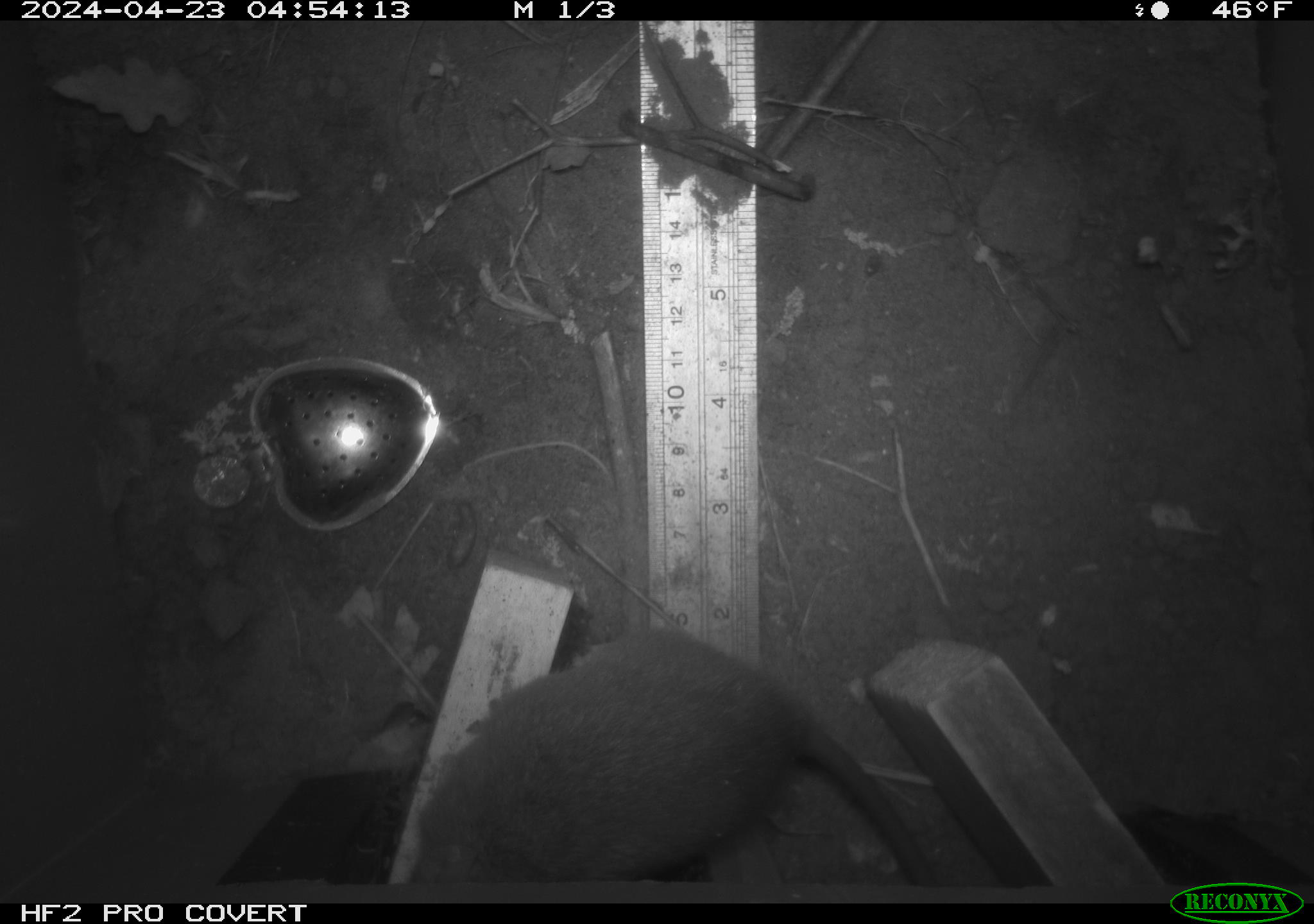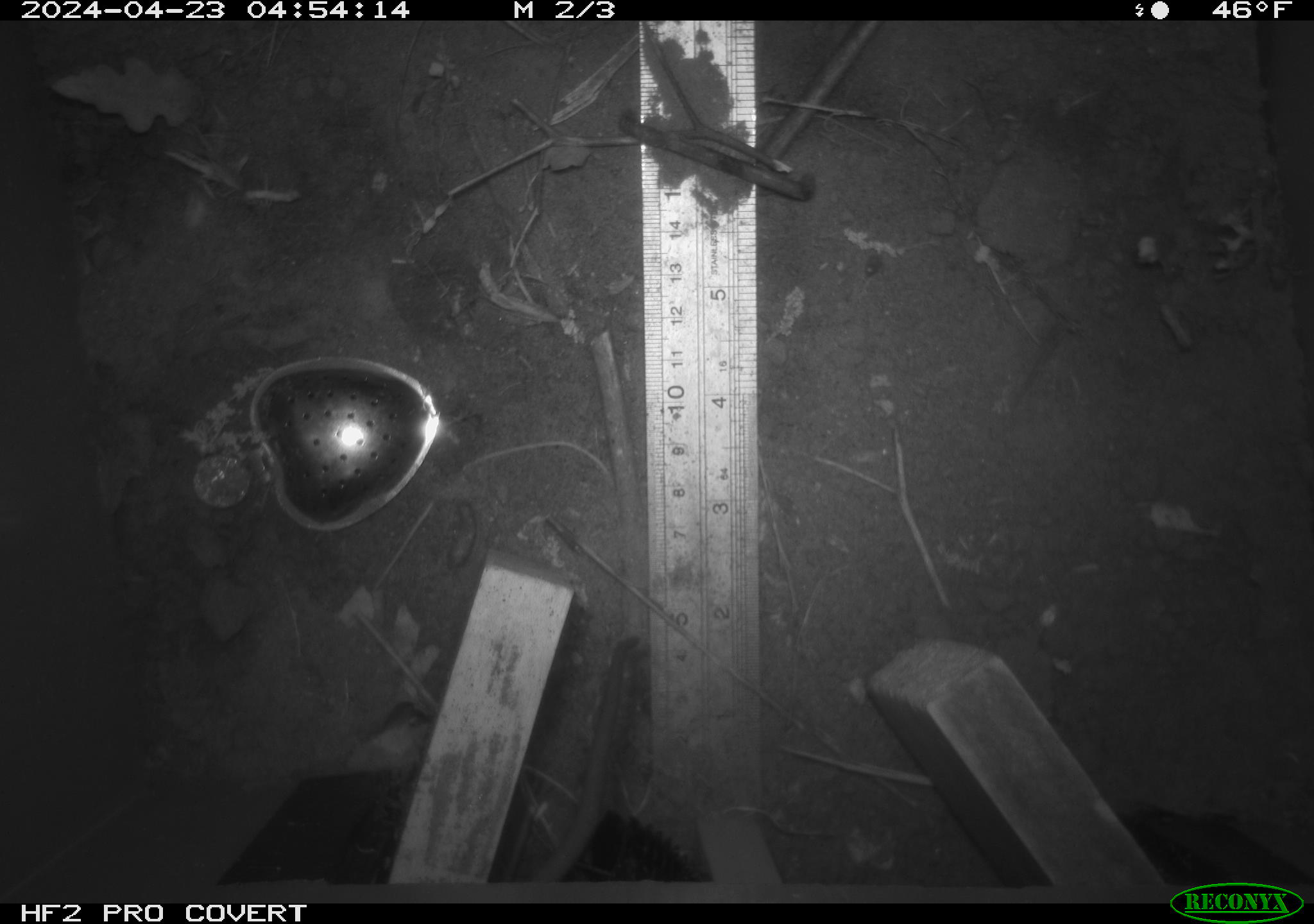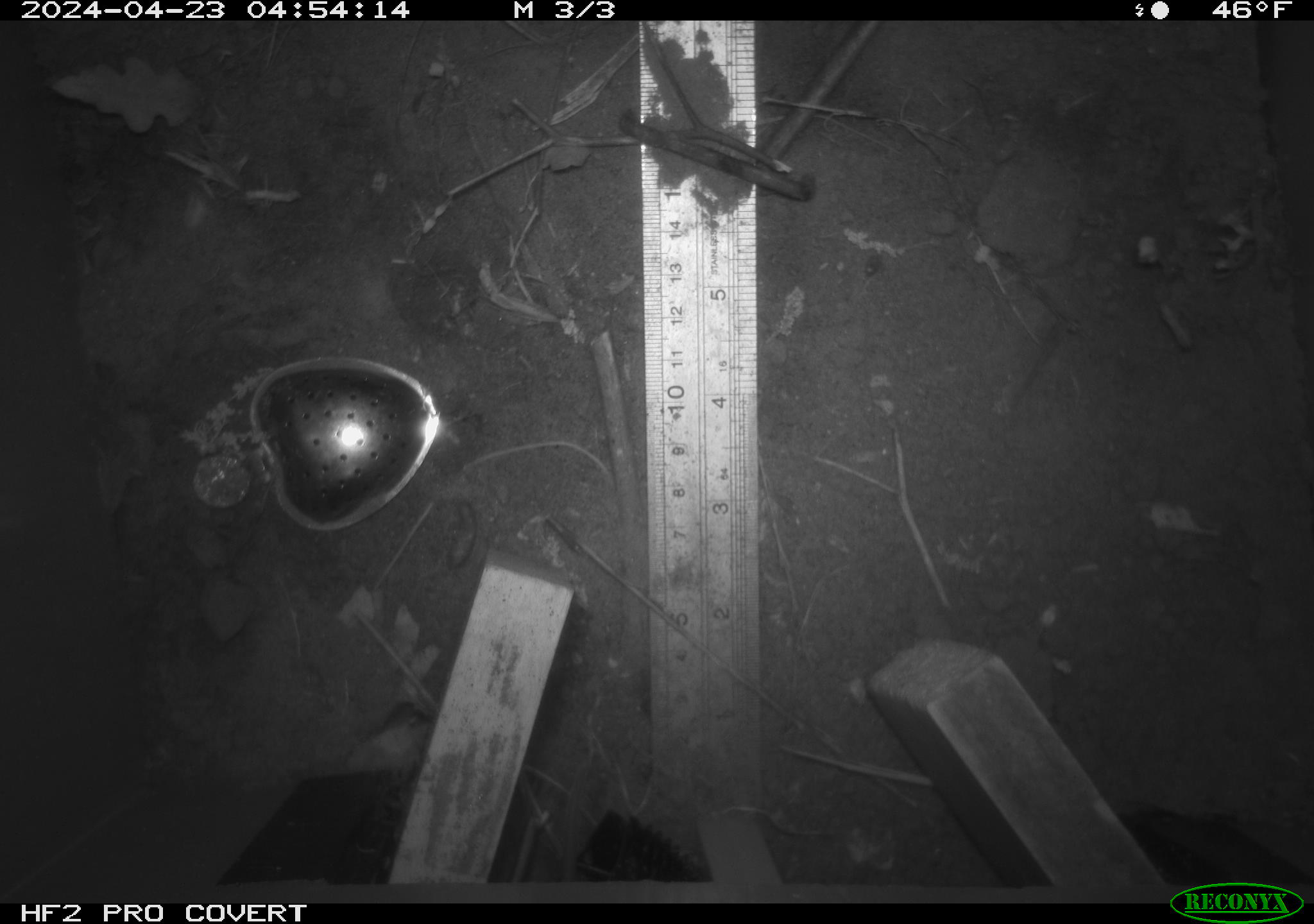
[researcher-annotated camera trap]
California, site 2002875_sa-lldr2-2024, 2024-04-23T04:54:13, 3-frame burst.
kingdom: Animalia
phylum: Chordata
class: Mammalia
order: Rodentia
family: Muridae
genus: Rattus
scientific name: Rattus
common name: rat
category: rattus species